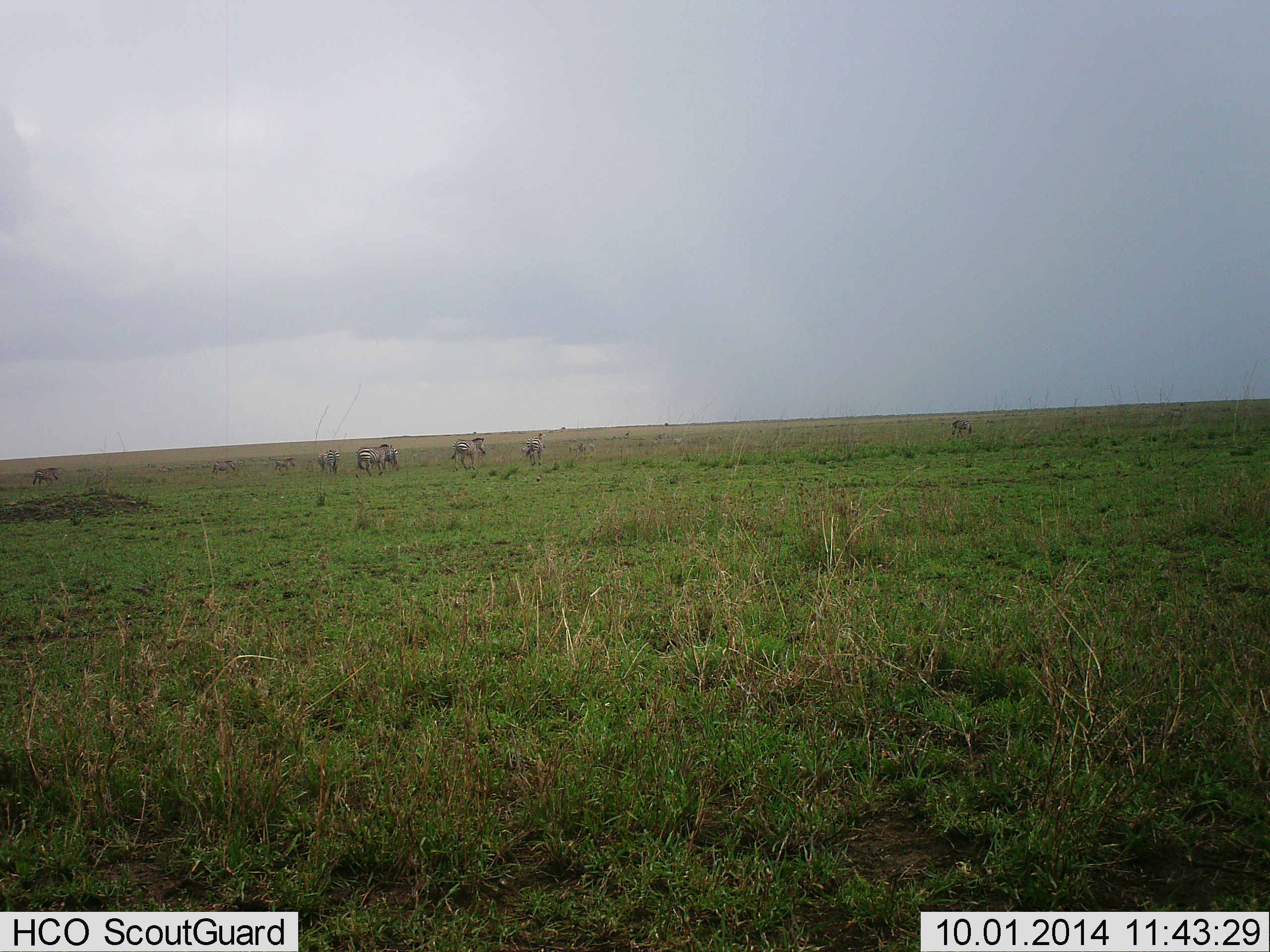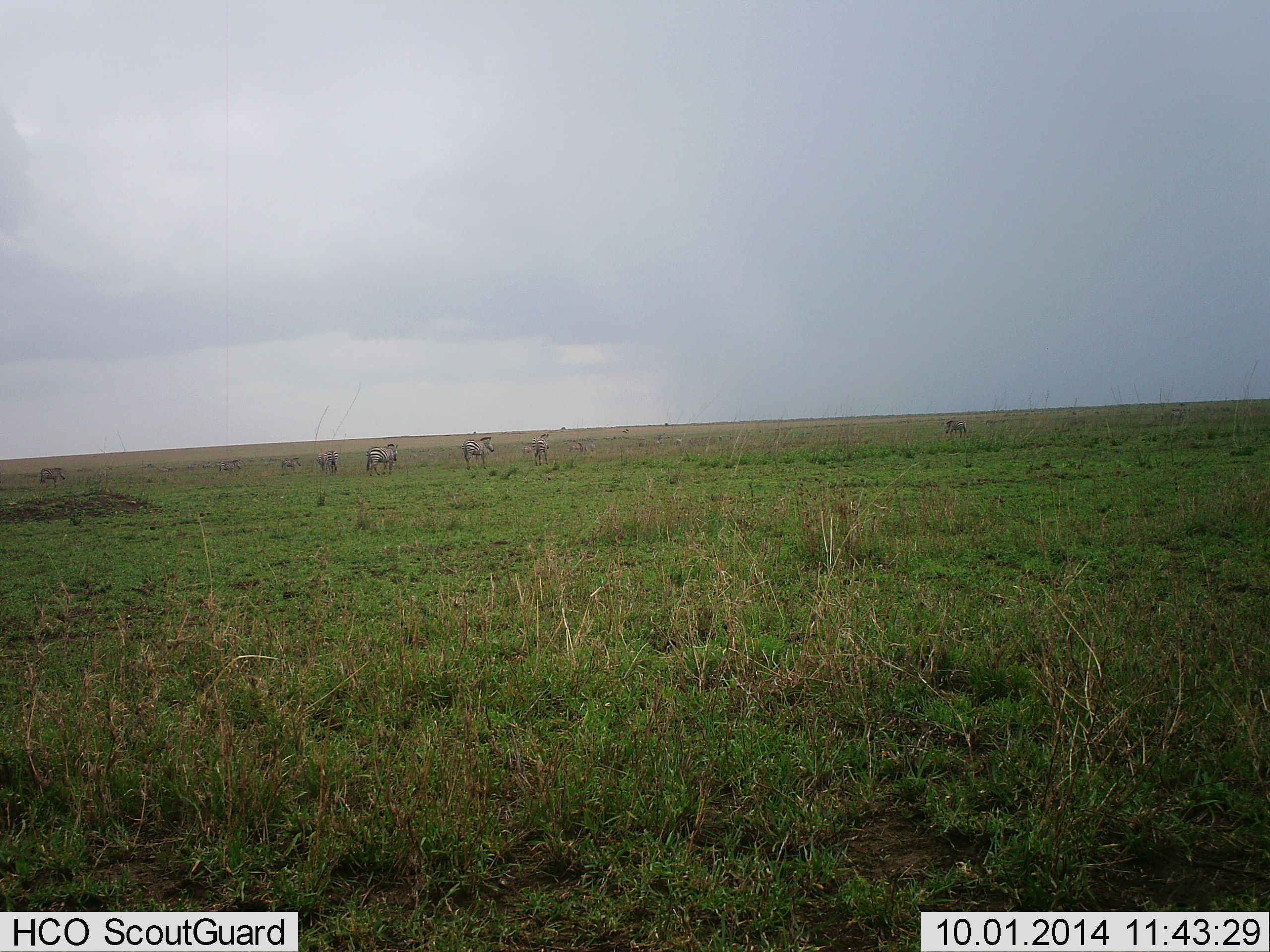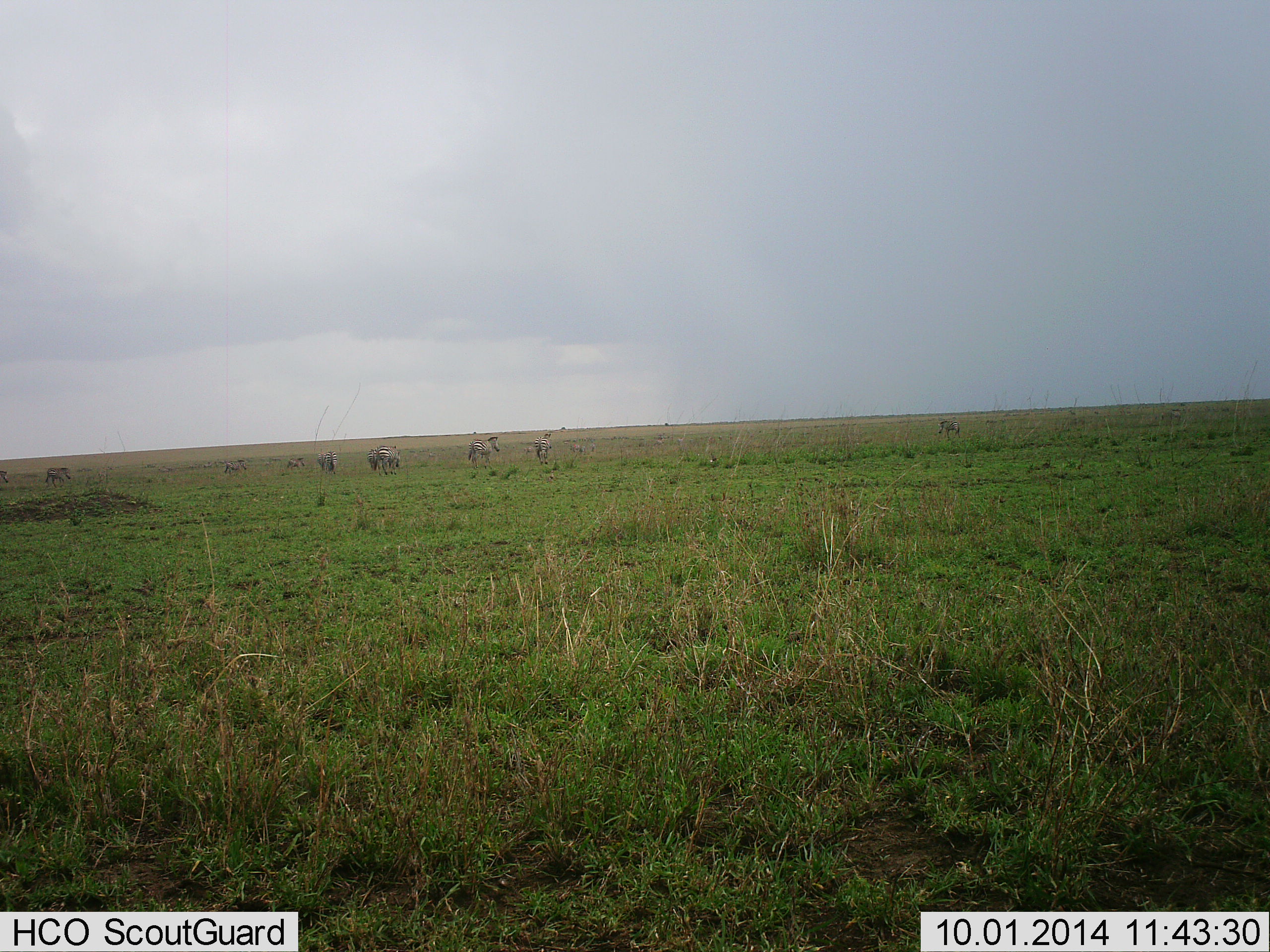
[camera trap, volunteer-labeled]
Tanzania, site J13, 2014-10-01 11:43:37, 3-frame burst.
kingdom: Animalia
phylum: Chordata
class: Mammalia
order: Perissodactyla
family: Equidae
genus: Equus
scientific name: Equus quagga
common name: plains zebra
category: zebra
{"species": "zebra (plains zebra) (Equus quagga)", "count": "8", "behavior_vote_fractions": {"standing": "40%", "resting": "0%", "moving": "80%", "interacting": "0%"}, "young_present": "0%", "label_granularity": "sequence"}